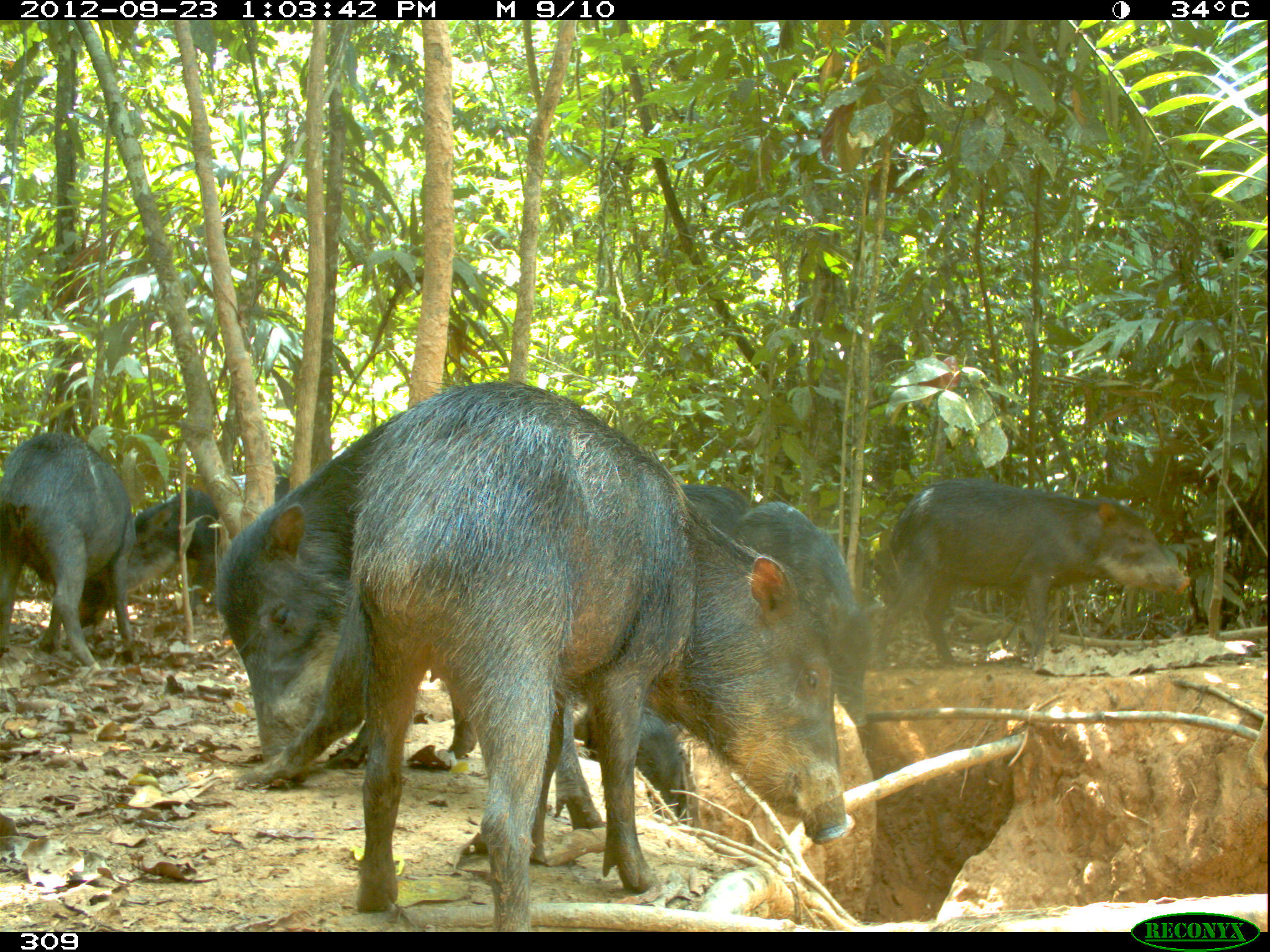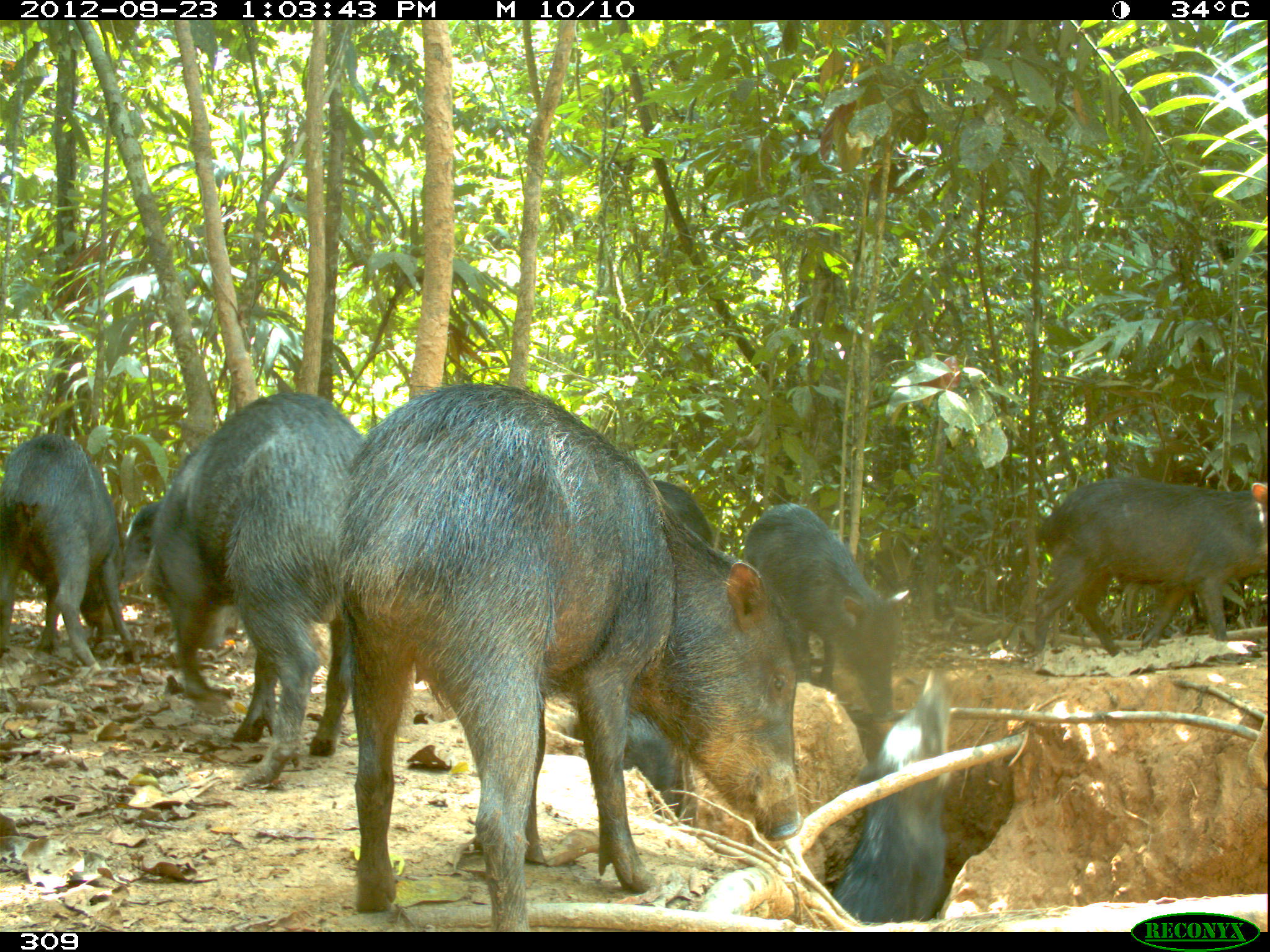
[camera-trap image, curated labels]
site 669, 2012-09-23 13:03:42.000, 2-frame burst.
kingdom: Animalia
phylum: Chordata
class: Mammalia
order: Artiodactyla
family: Tayassuidae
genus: Tayassu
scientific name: Tayassu pecari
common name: white-lipped peccary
Tayassu pecari (white-lipped peccary).